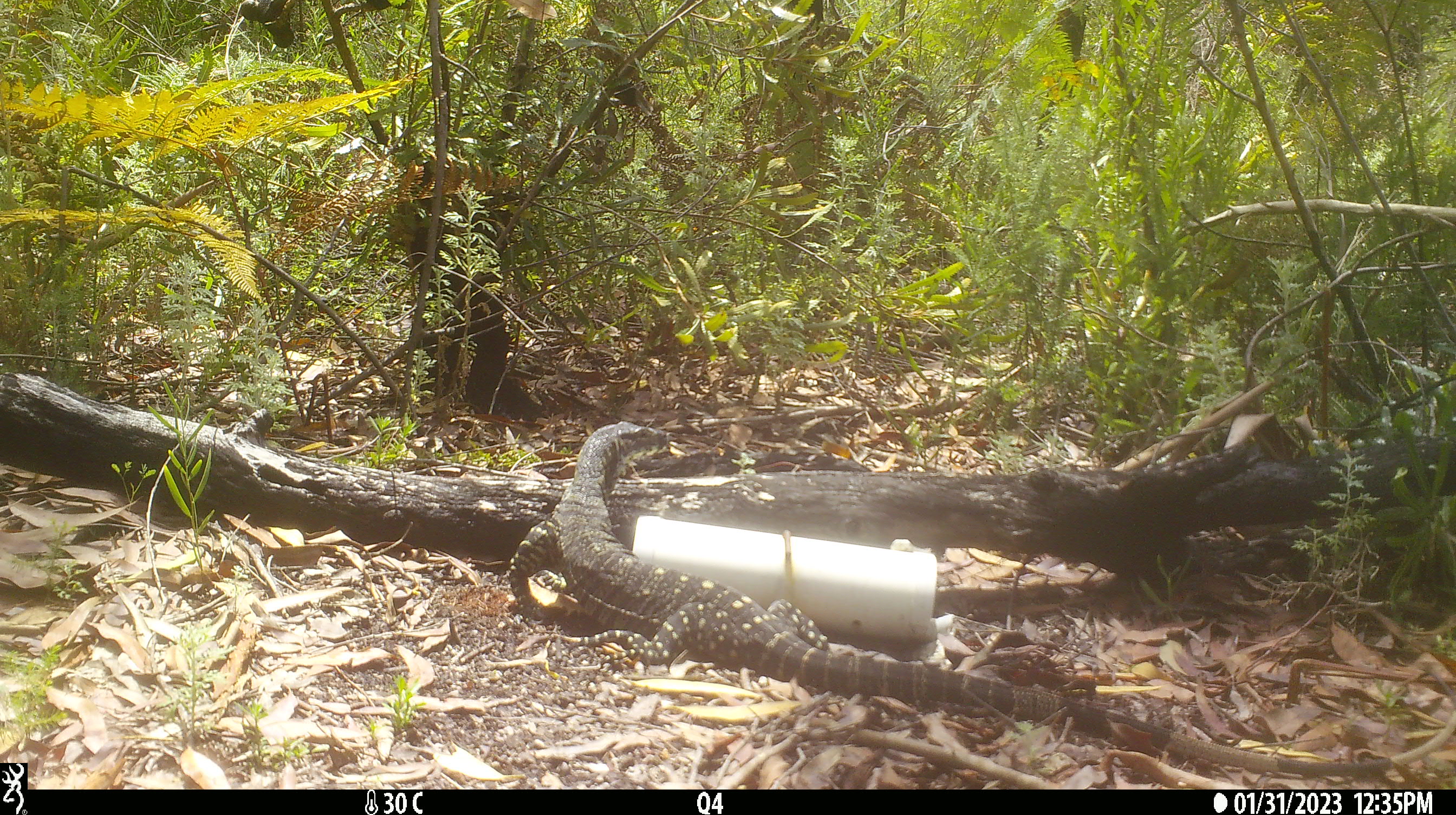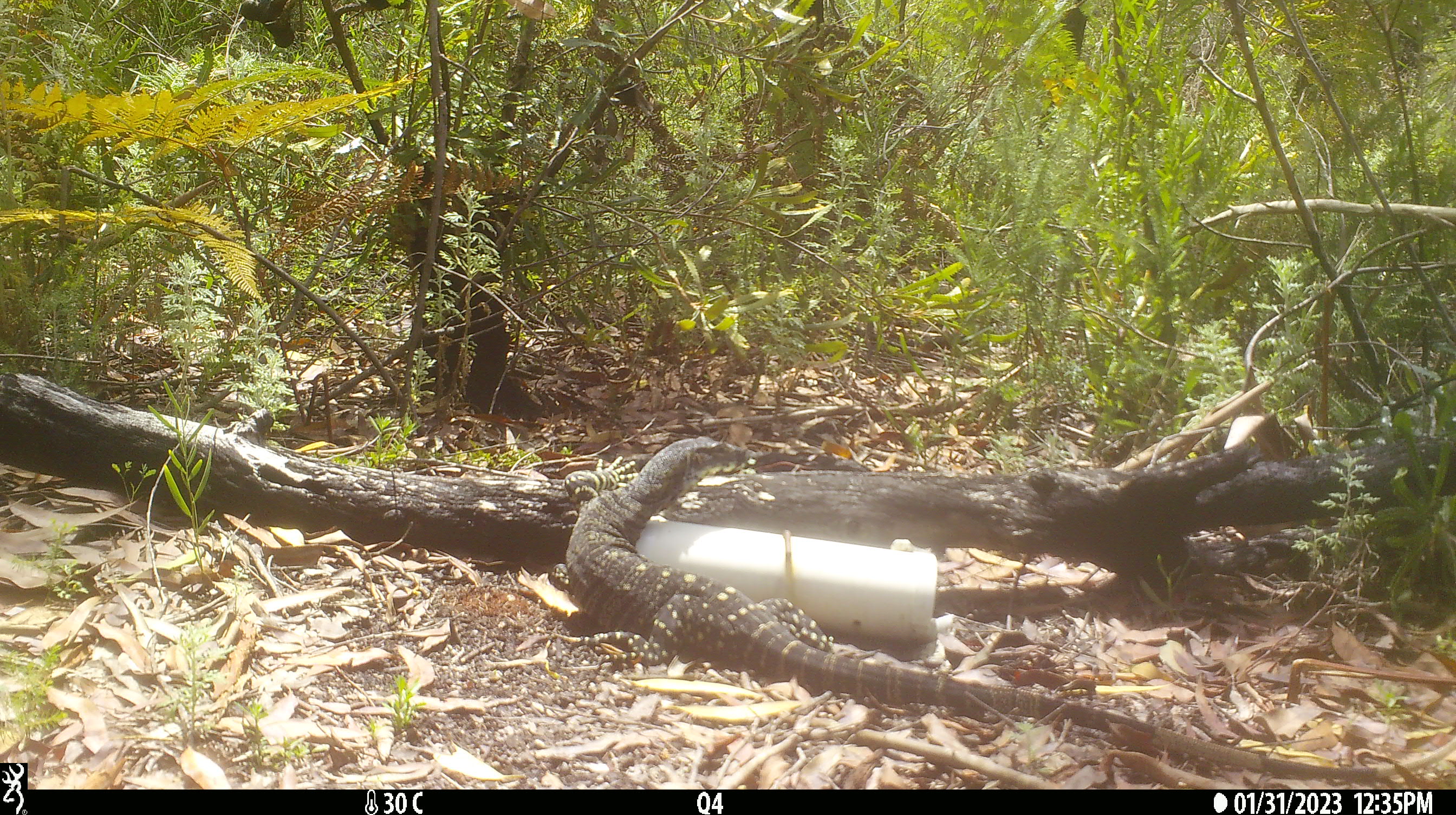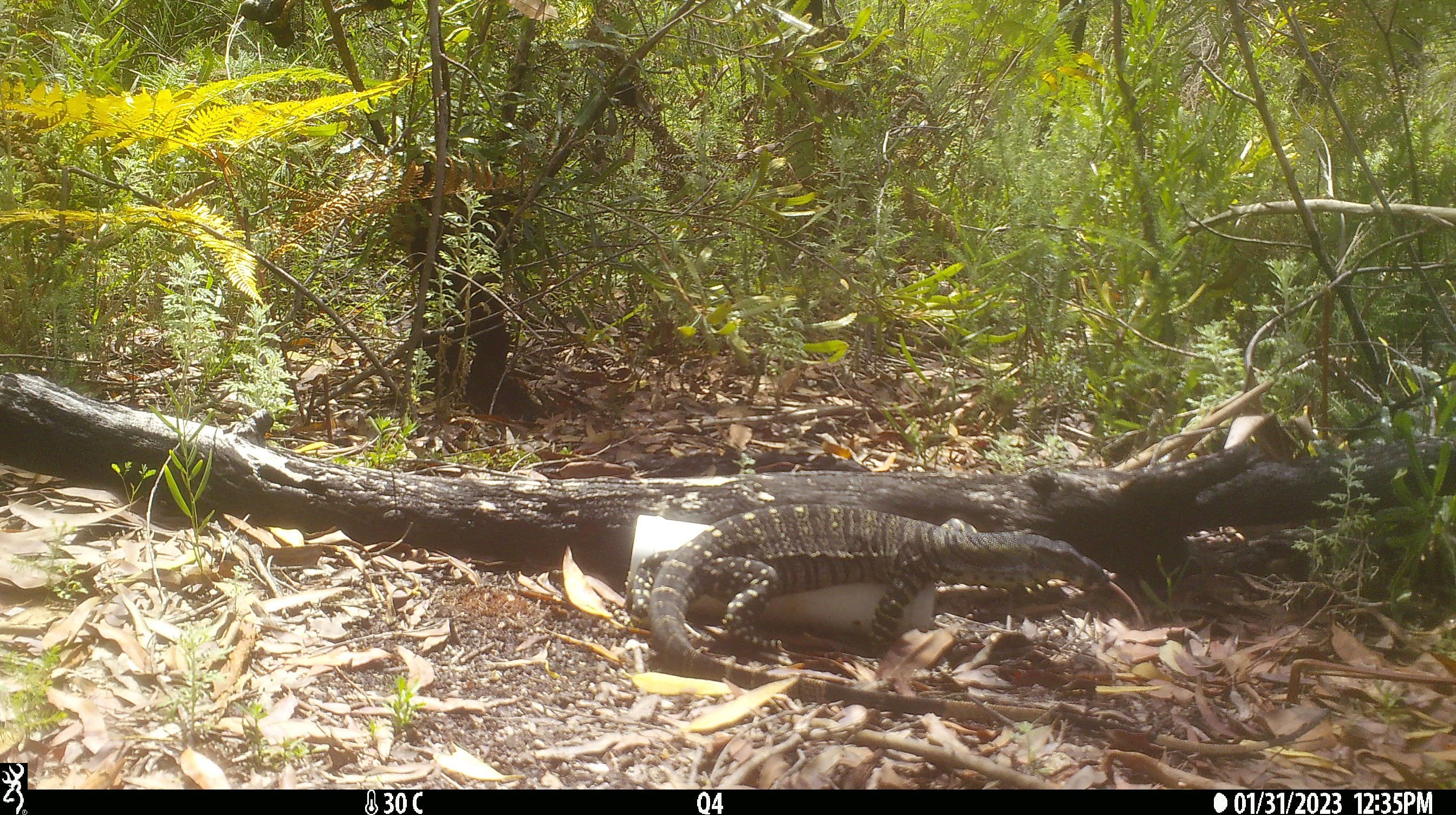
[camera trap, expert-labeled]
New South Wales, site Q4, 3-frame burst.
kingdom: Animalia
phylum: Chordata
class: Reptilia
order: Squamata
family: Varanidae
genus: Varanus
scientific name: Varanus varius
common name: lace monitor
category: goanna